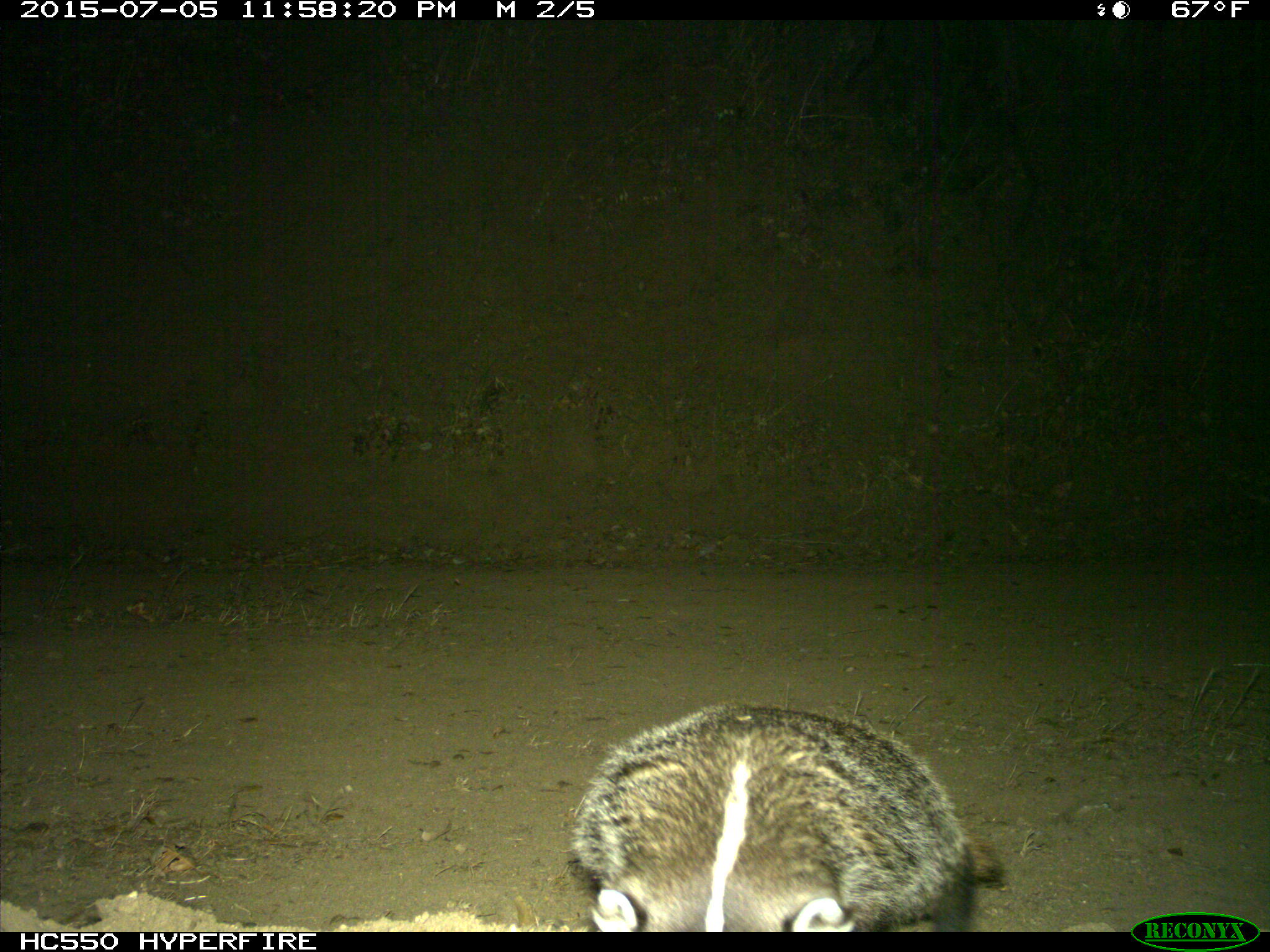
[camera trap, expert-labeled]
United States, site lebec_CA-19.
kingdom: Animalia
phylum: Chordata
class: Mammalia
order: Carnivora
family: Mustelidae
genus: Meles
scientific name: Meles meles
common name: european badger